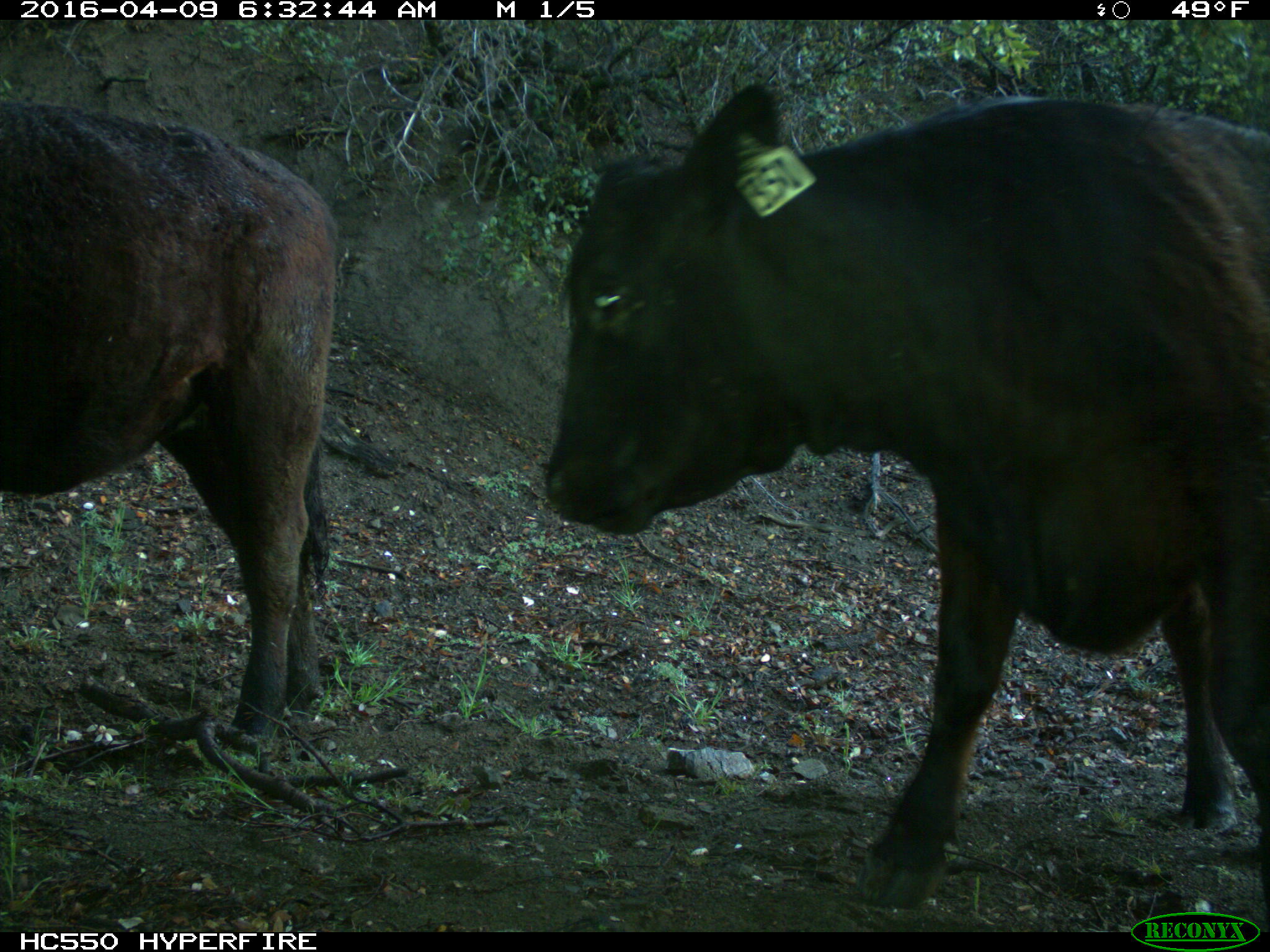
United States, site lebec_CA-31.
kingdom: Animalia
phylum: Chordata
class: Mammalia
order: Artiodactyla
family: Bovidae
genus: Bos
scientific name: Bos taurus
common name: domestic cow